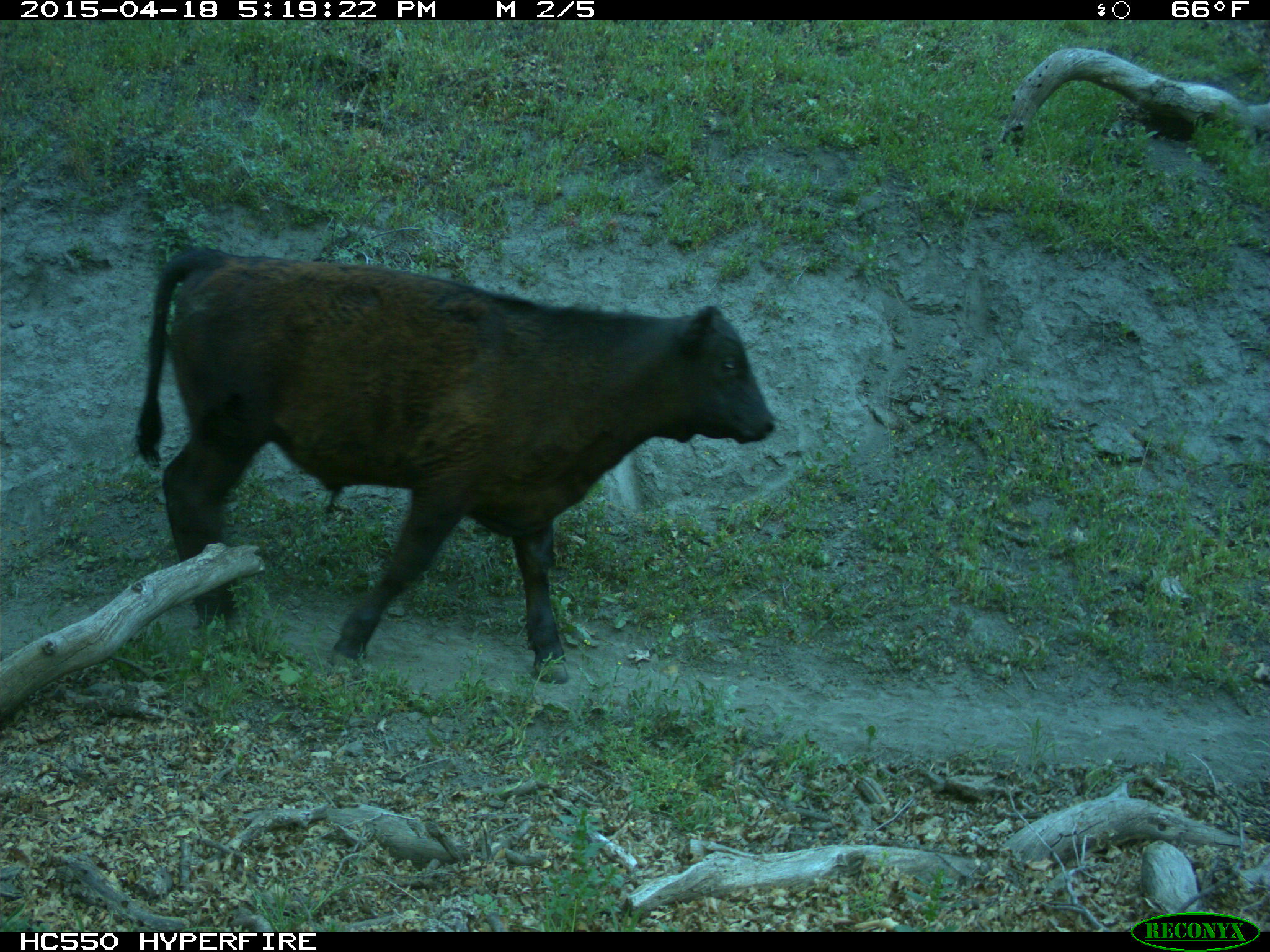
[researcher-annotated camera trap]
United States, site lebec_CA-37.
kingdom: Animalia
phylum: Chordata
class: Mammalia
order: Artiodactyla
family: Bovidae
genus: Bos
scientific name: Bos taurus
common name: domestic cow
Bos taurus (domestic cow).